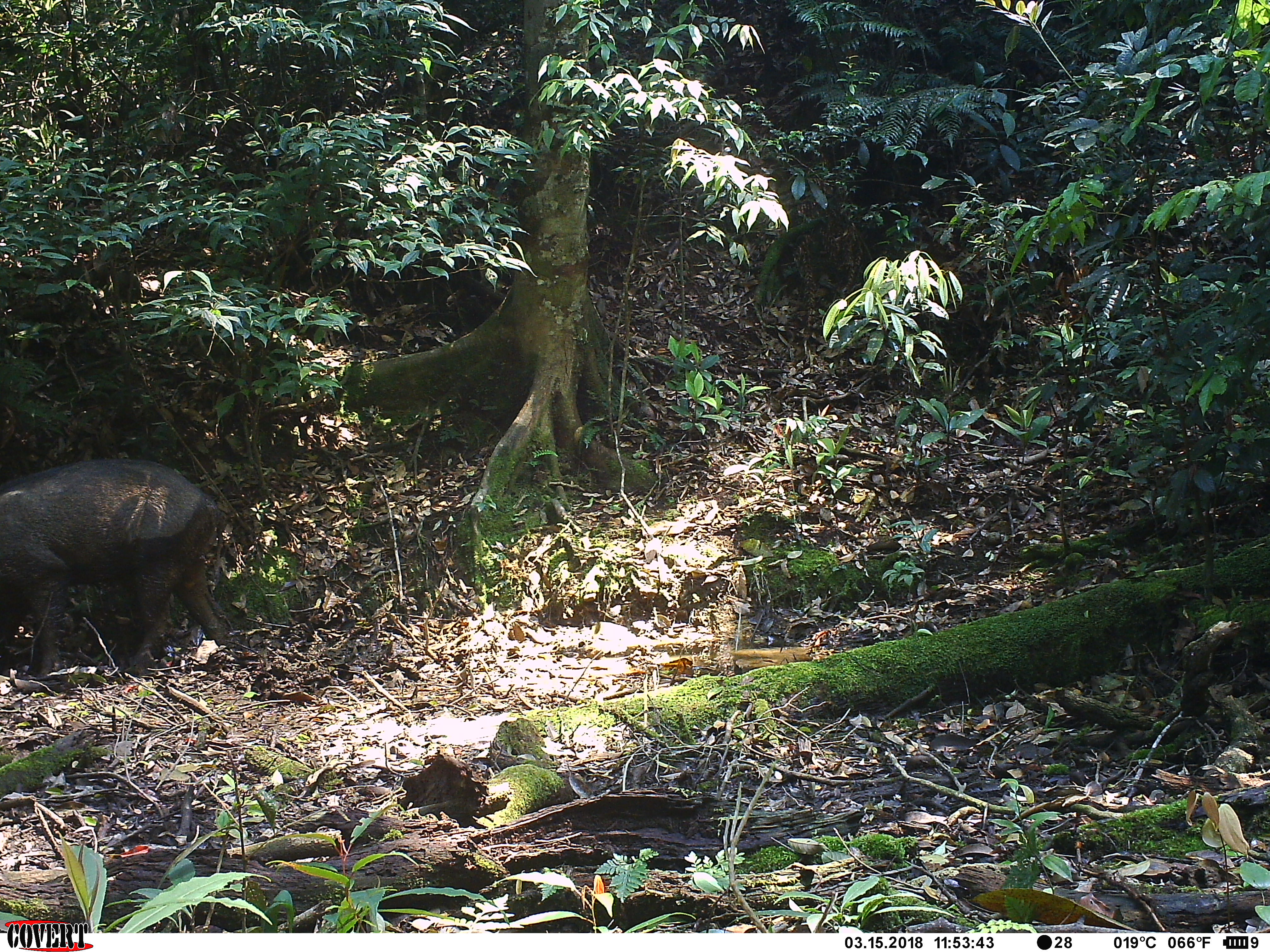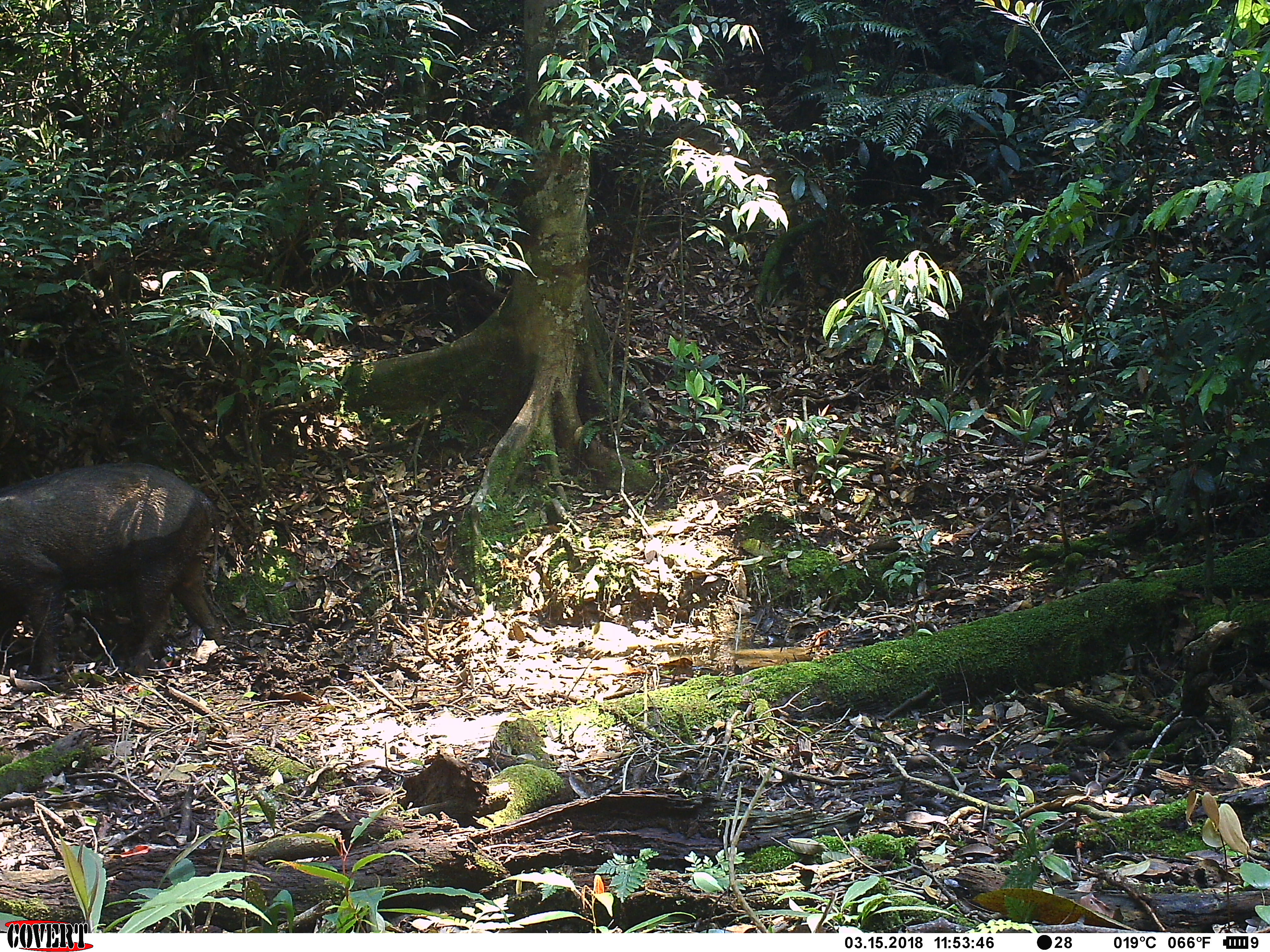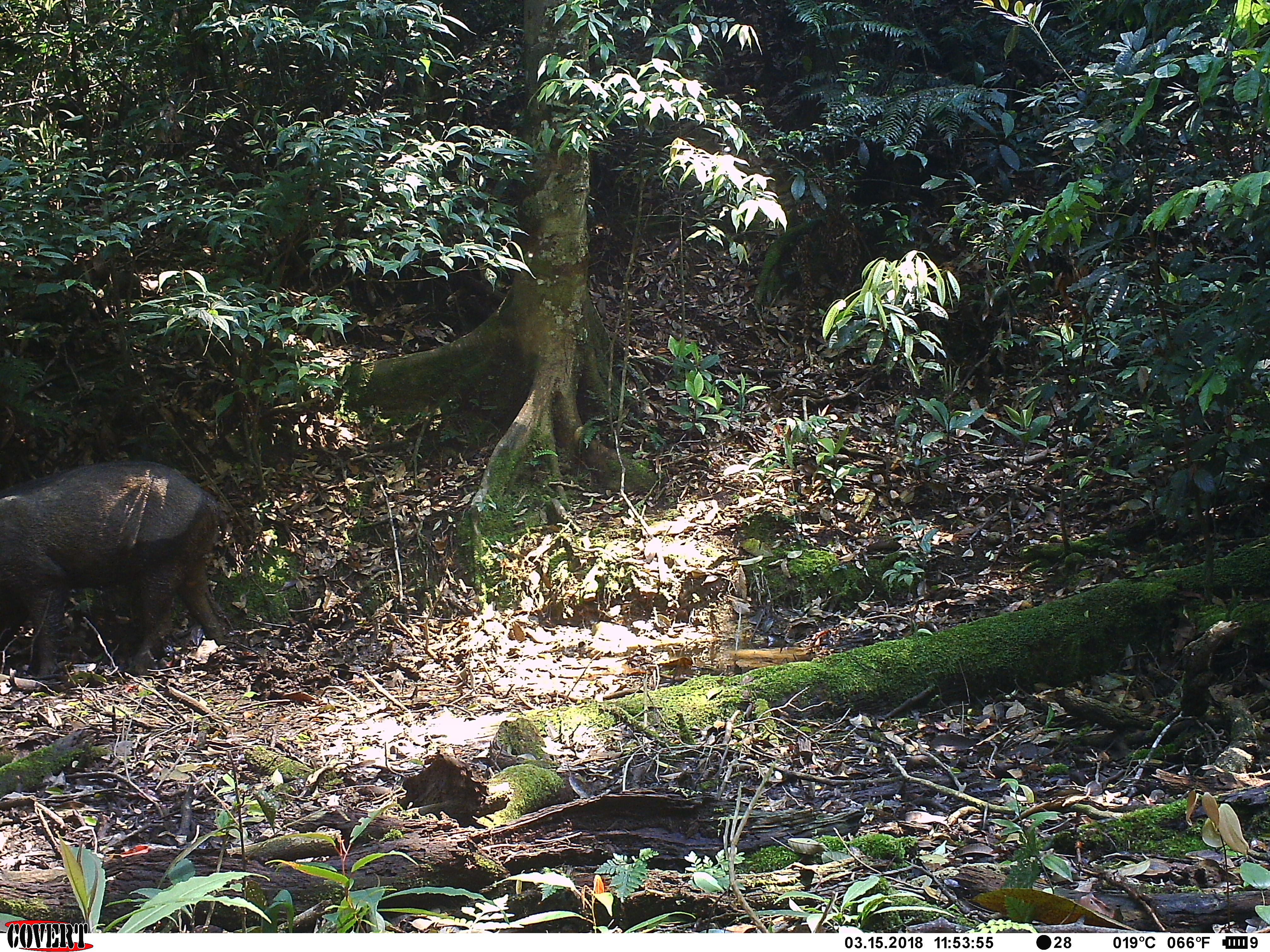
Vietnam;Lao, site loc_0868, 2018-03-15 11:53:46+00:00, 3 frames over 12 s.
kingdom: Animalia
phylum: Chordata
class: Mammalia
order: Artiodactyla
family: Suidae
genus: Sus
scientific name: Sus scrofa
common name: eurasian wild pig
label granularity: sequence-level